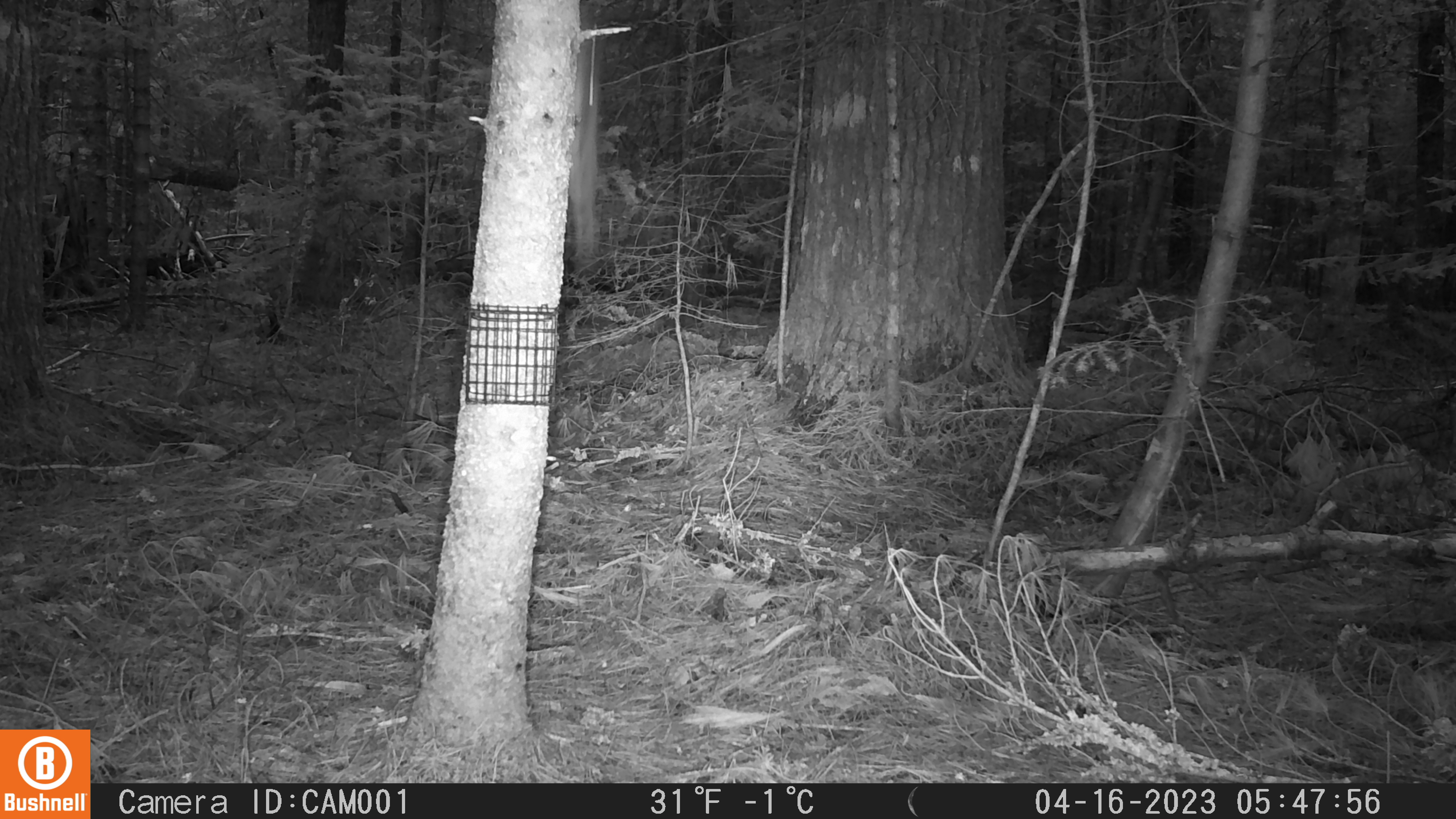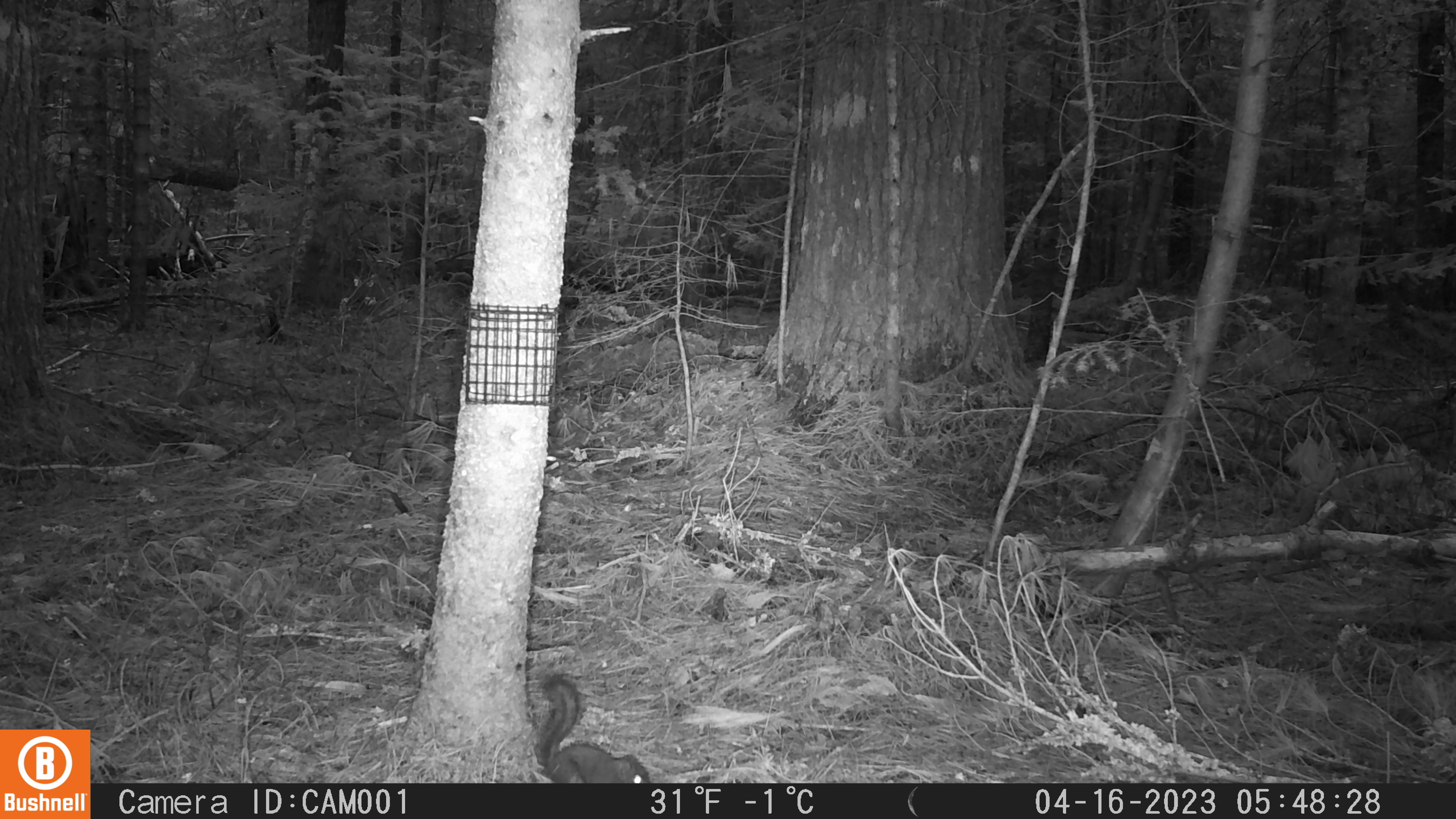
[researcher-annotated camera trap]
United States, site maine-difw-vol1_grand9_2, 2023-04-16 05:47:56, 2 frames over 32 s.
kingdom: Animalia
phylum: Chordata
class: Mammalia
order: Rodentia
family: Sciuridae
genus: Tamiasciurus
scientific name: Tamiasciurus hudsonicus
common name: red squirrel